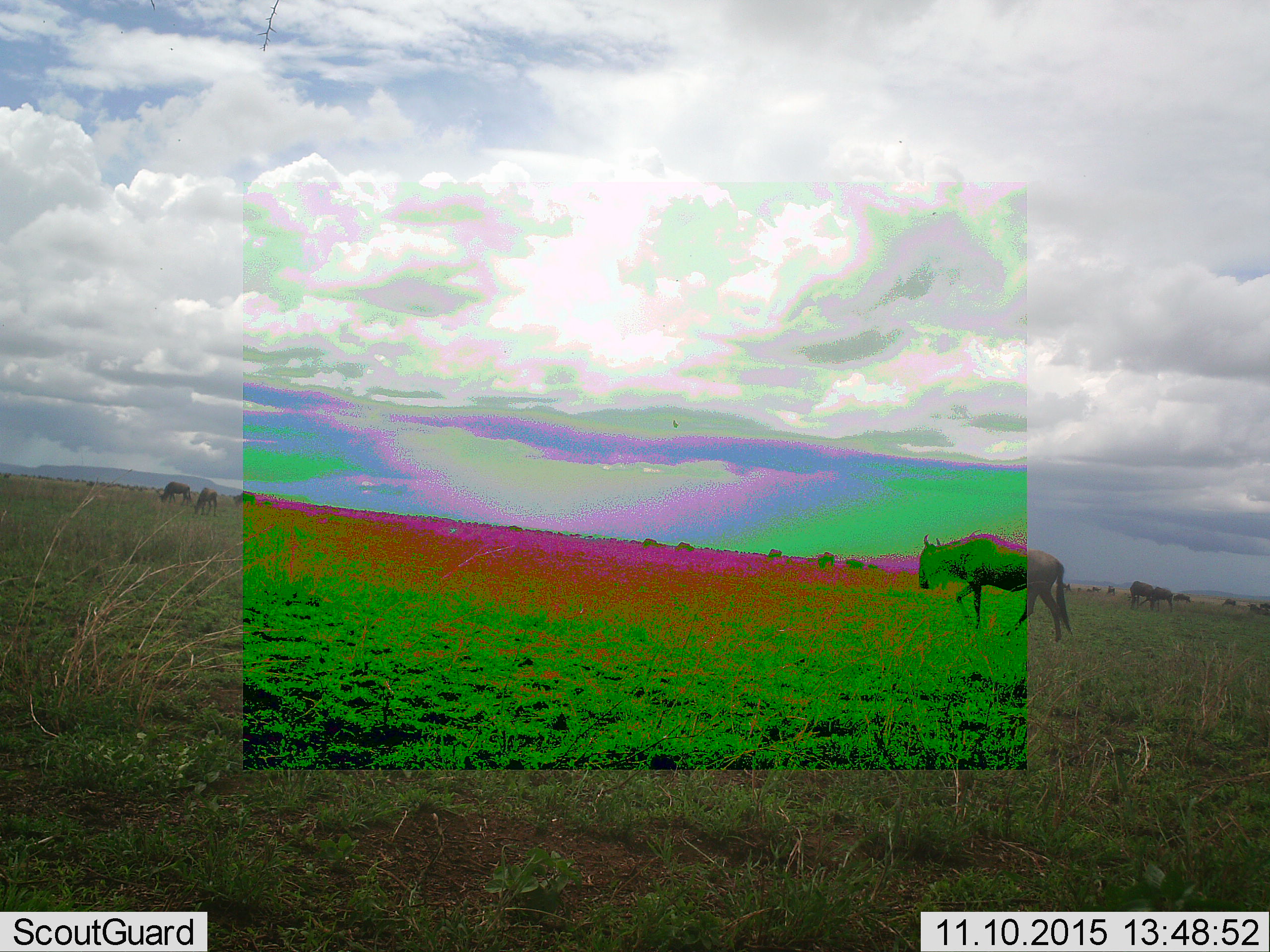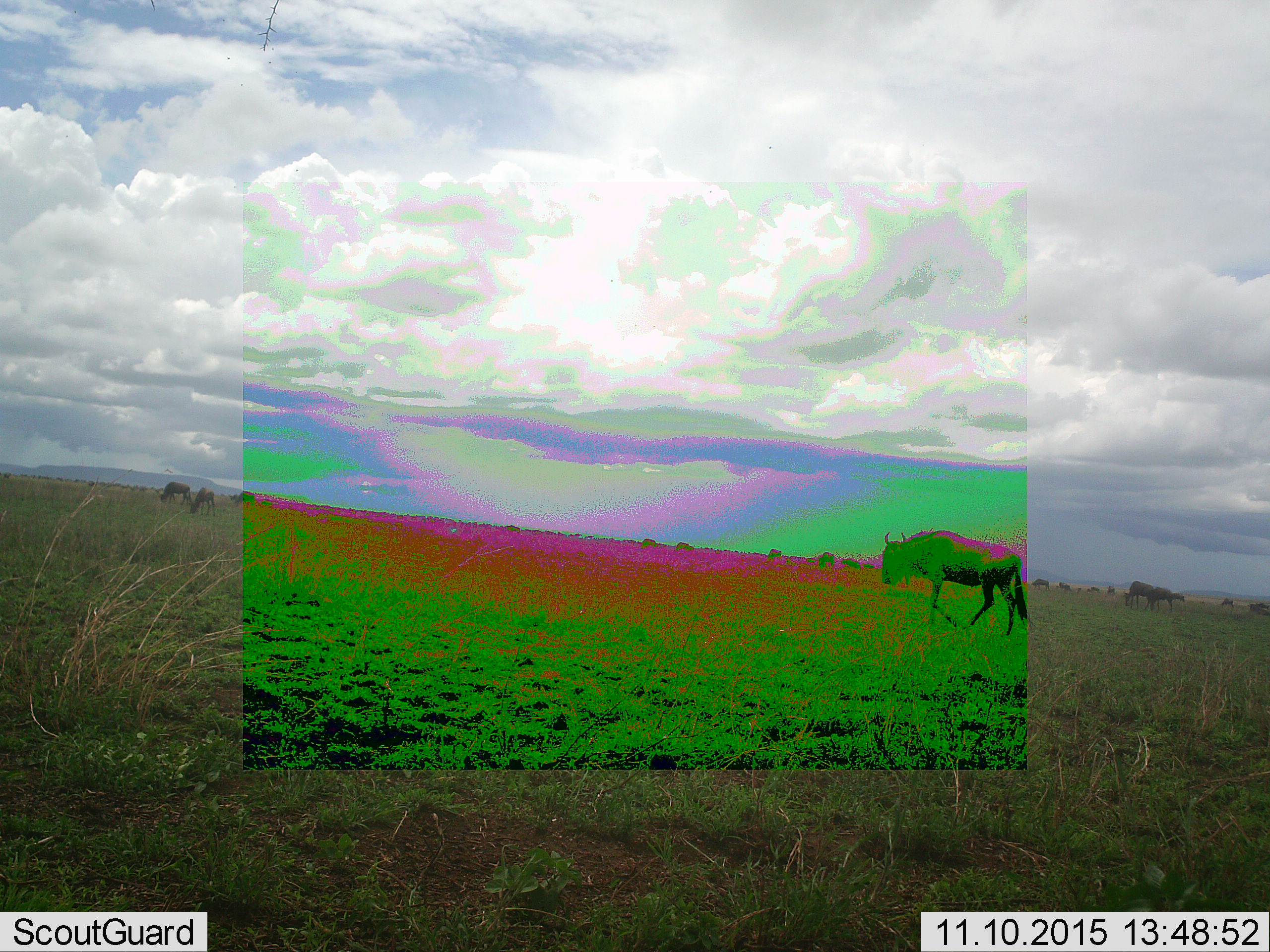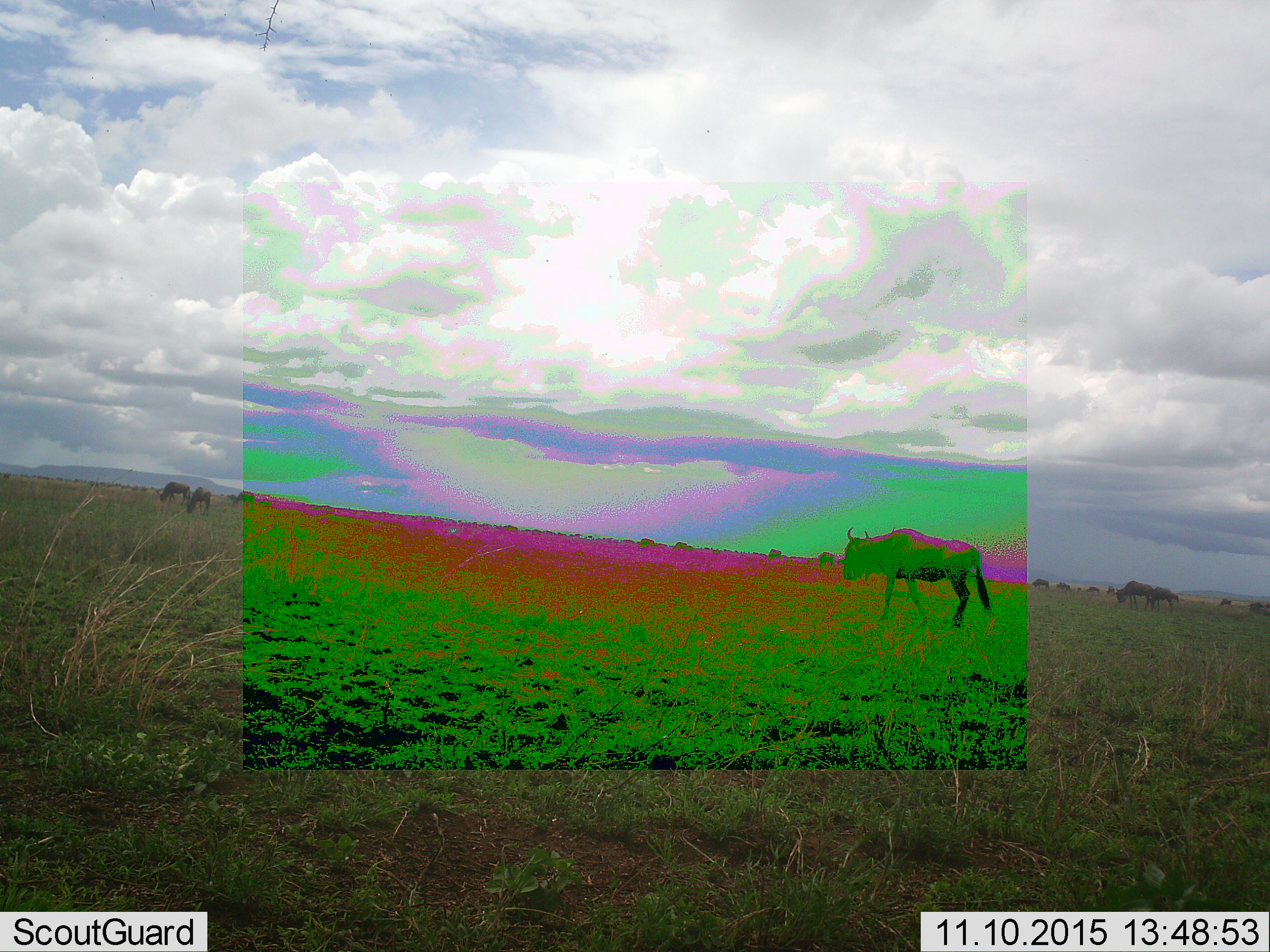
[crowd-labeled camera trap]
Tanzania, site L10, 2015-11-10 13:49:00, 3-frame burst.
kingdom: Animalia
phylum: Chordata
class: Mammalia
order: Artiodactyla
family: Bovidae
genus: Connochaetes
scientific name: Connochaetes taurinus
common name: blue wildebeest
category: wildebeest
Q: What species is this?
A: Wildebeest (blue wildebeest) (Connochaetes taurinus).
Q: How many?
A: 11-50.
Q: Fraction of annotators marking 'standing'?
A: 33%.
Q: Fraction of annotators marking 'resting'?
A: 0%.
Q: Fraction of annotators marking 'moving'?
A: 100%.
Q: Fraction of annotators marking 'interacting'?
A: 0%.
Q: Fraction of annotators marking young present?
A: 0%.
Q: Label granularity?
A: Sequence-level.